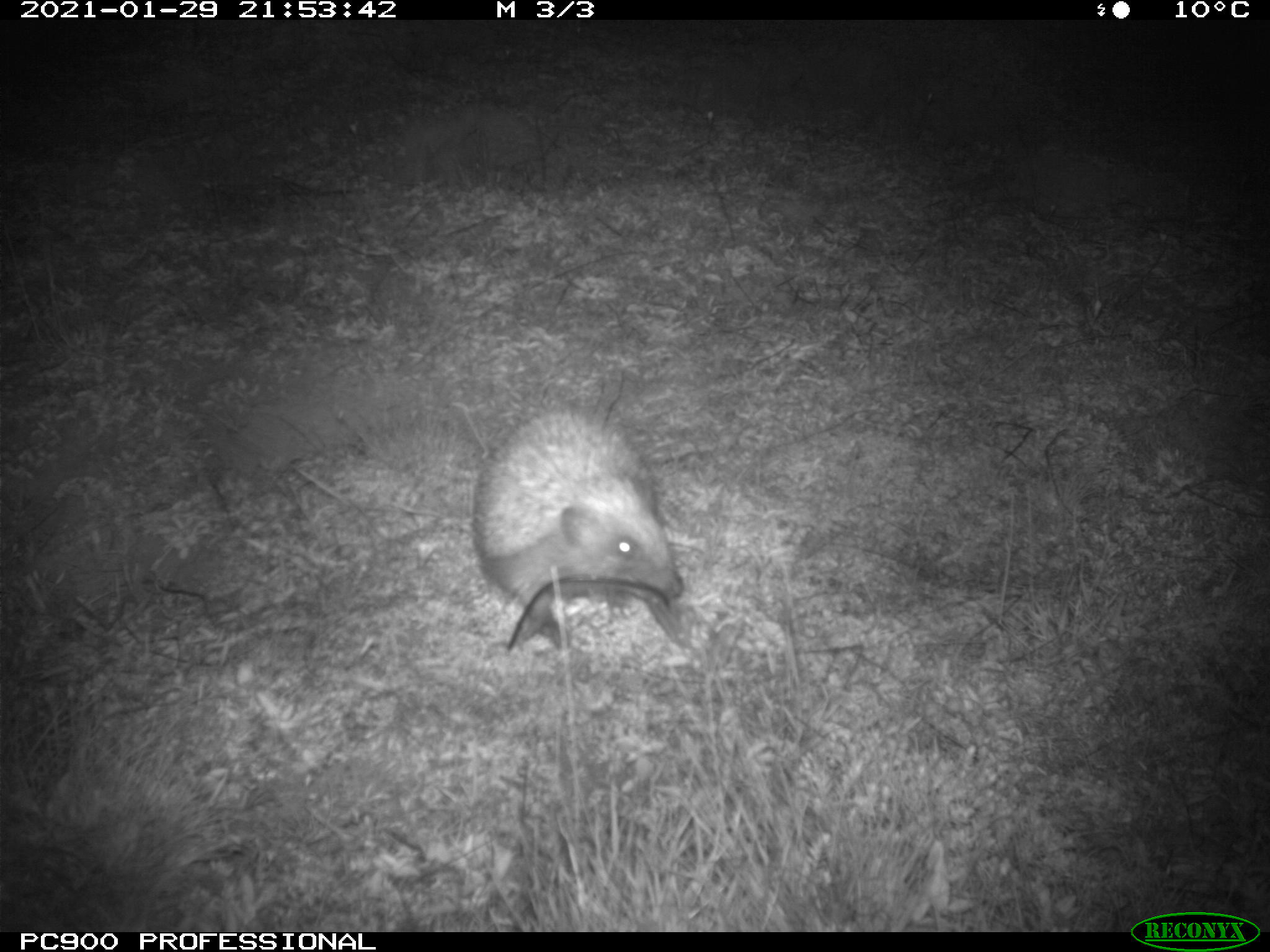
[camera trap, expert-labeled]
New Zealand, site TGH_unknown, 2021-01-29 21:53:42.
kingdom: Animalia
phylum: Chordata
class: Mammalia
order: Eulipotyphla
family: Erinaceidae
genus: Erinaceus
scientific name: Erinaceus europaeus europaeus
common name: european hedgehog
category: hedgehog